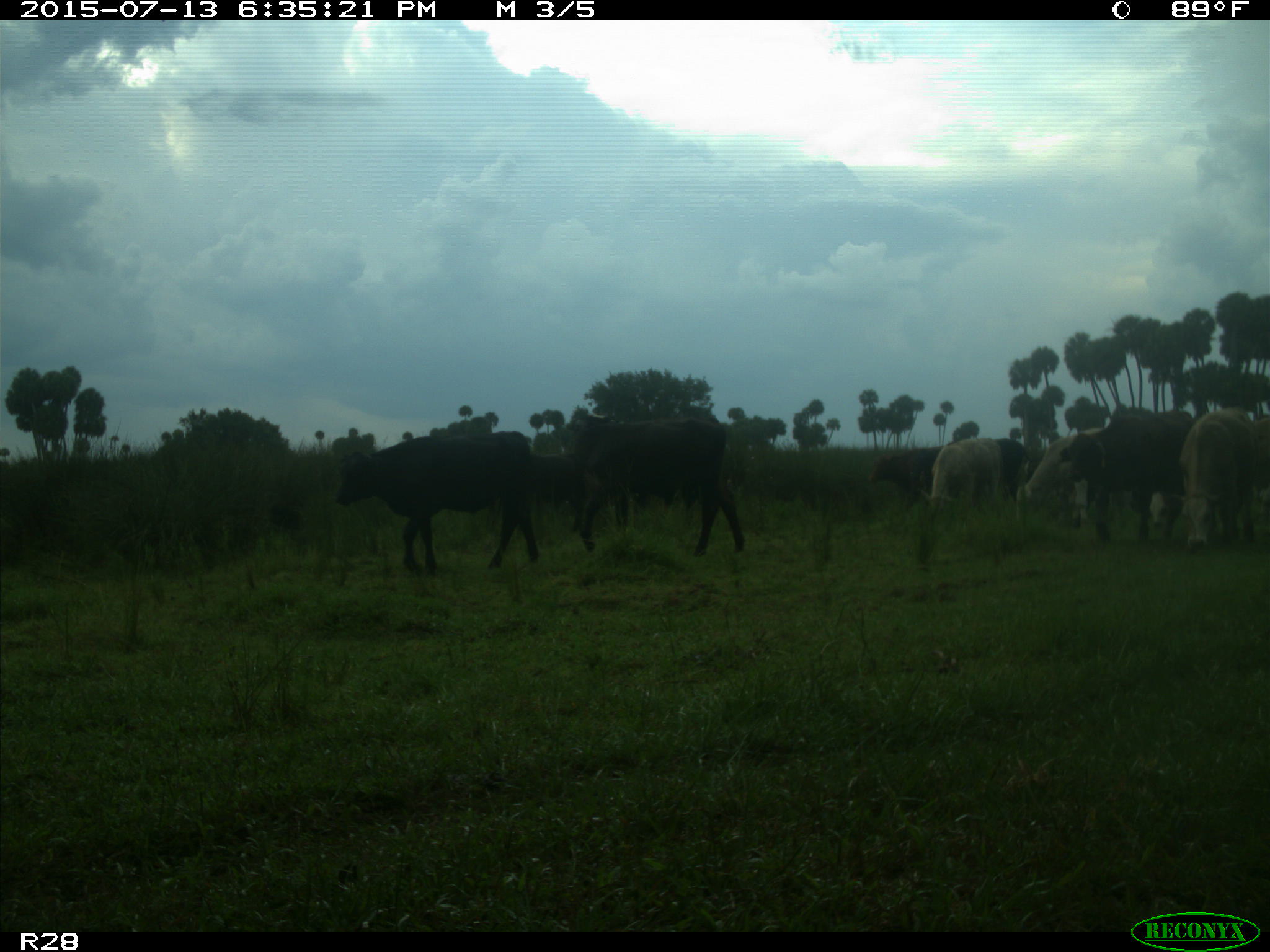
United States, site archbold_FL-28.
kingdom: Animalia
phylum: Chordata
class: Mammalia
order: Artiodactyla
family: Bovidae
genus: Bos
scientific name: Bos taurus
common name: domestic cow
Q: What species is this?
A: Bos taurus (domestic cow).